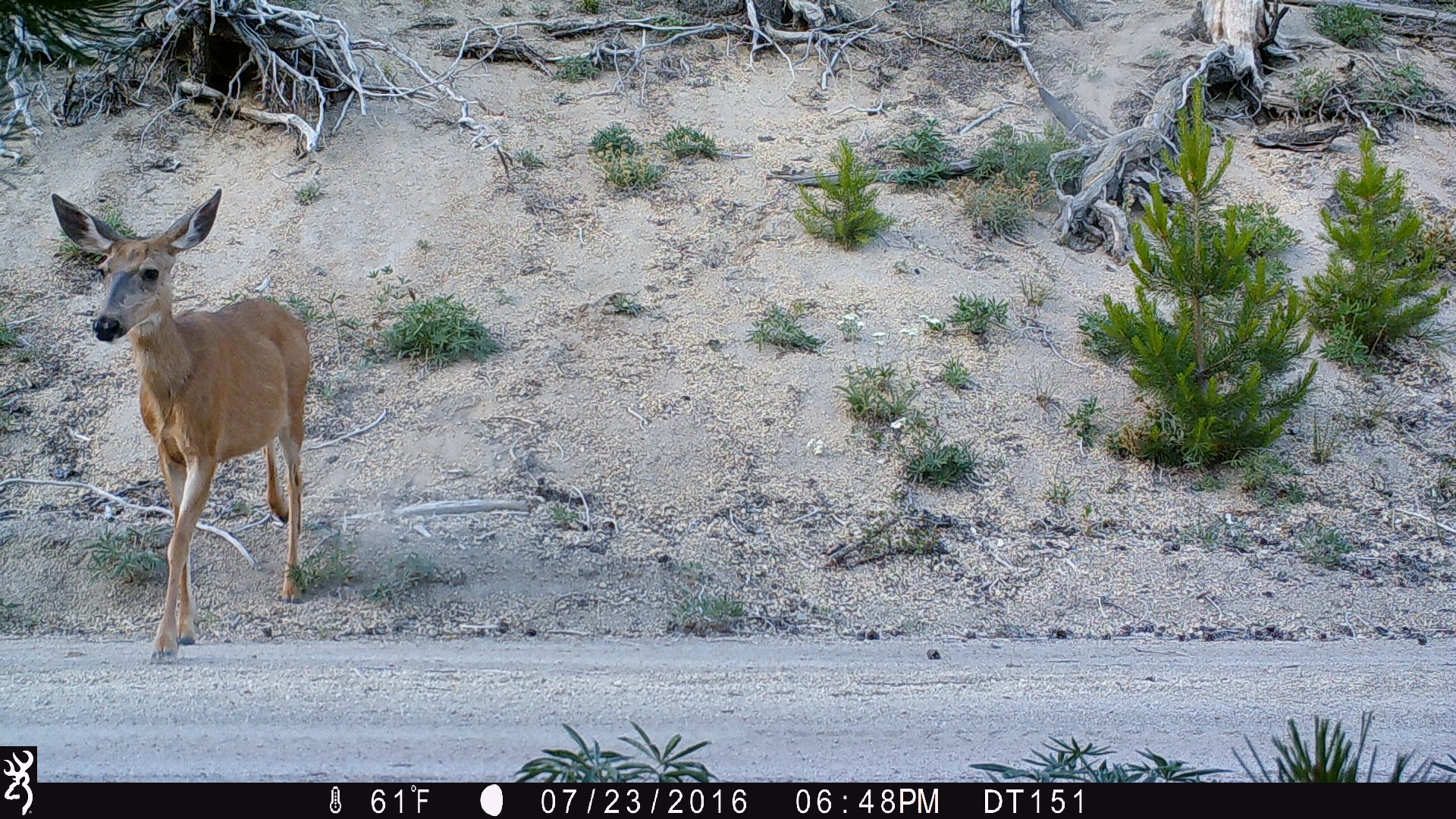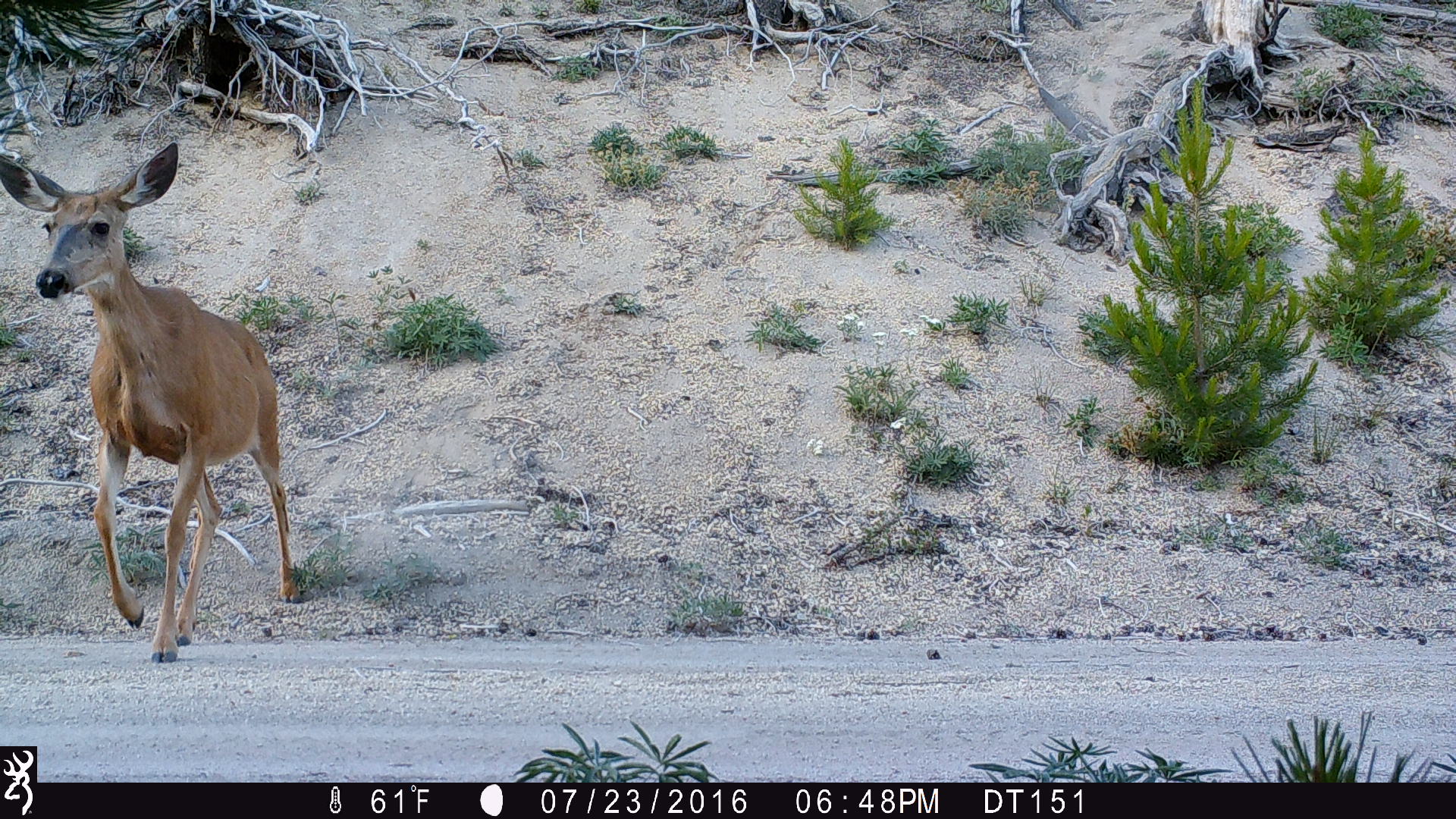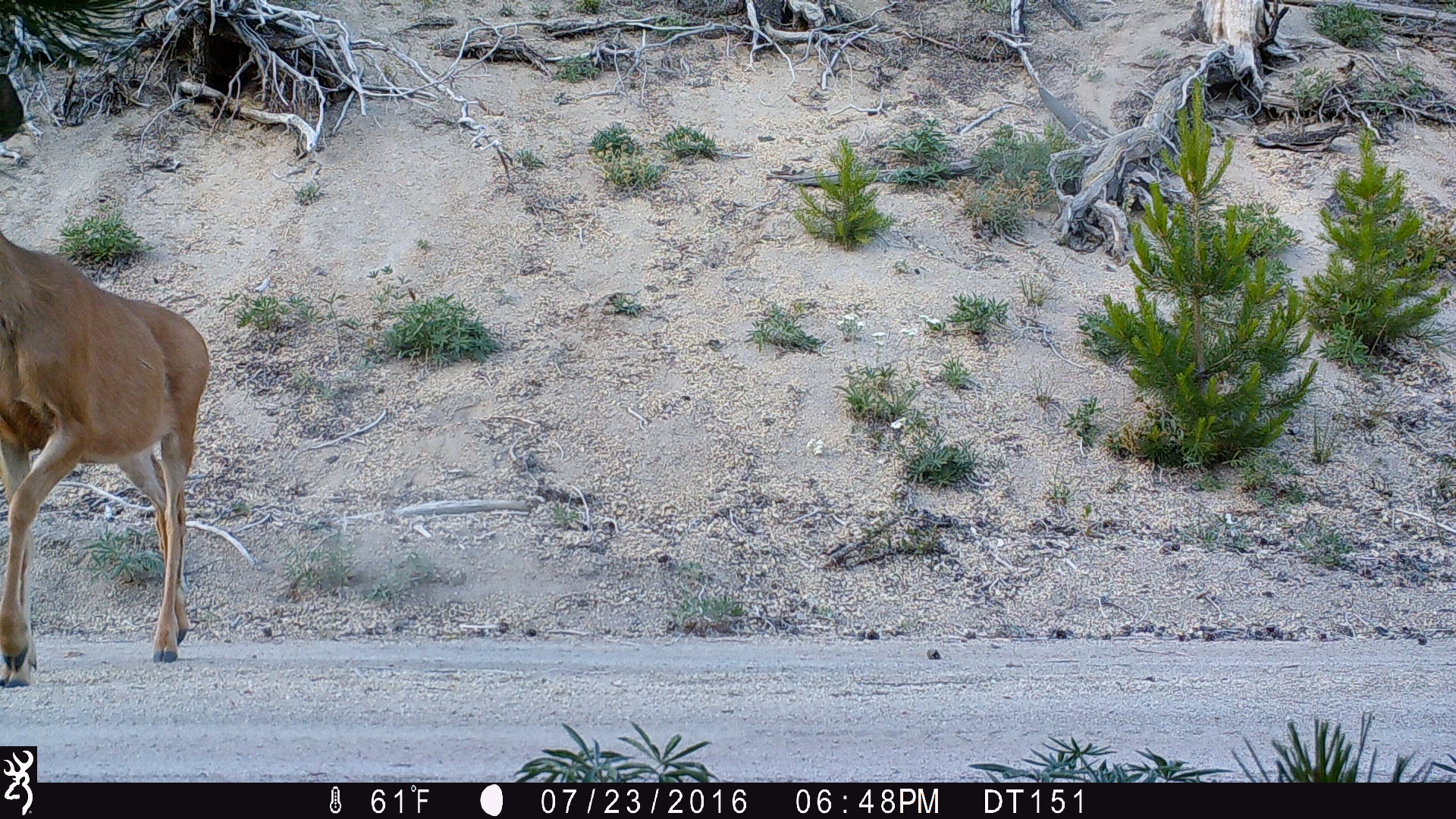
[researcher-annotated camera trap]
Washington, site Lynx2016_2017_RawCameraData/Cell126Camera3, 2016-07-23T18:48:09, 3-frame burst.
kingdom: Animalia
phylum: Chordata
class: Mammalia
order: Artiodactyla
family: Cervidae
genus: Odocoileus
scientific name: Odocoileus hemionus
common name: mule deer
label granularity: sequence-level